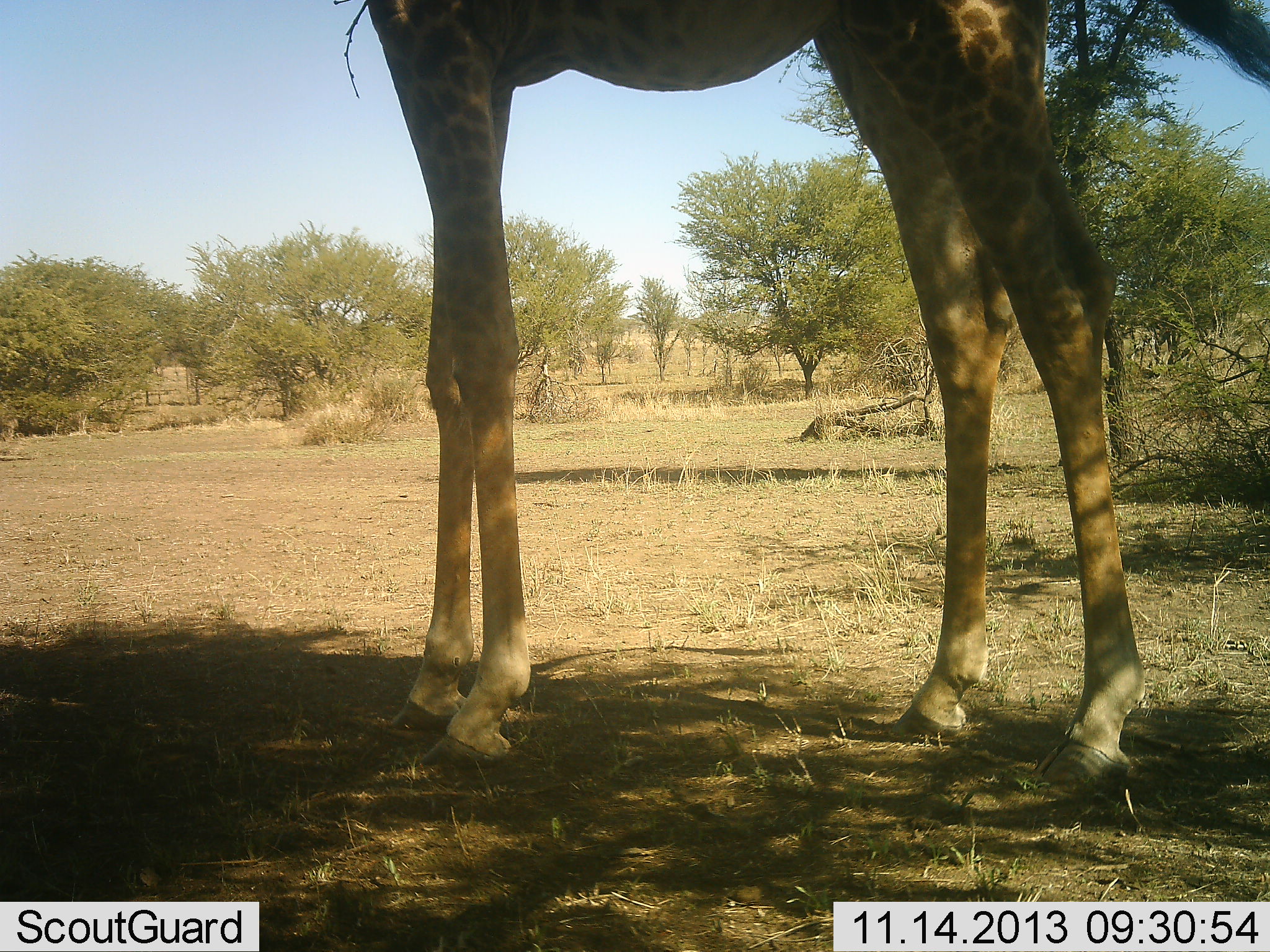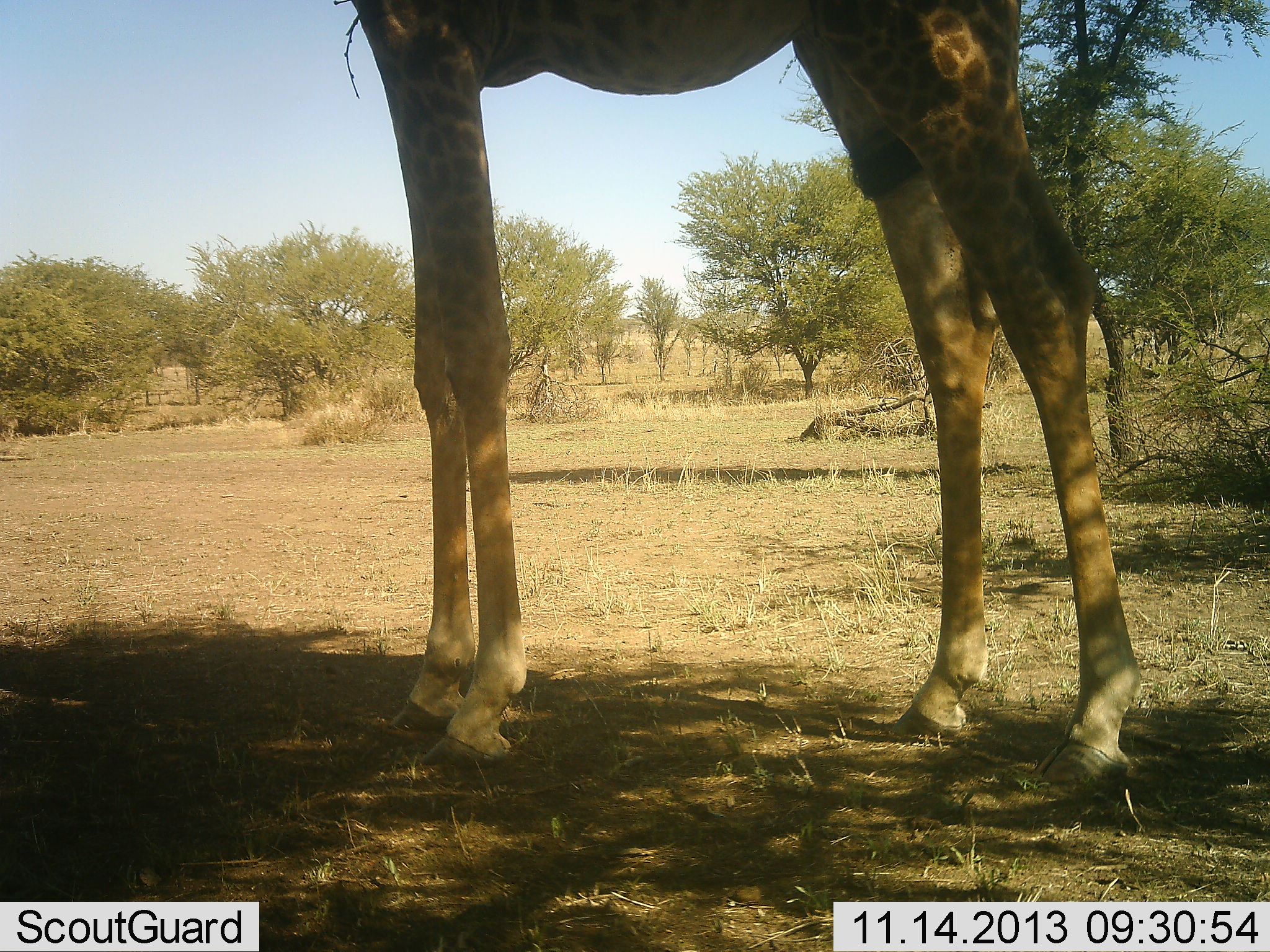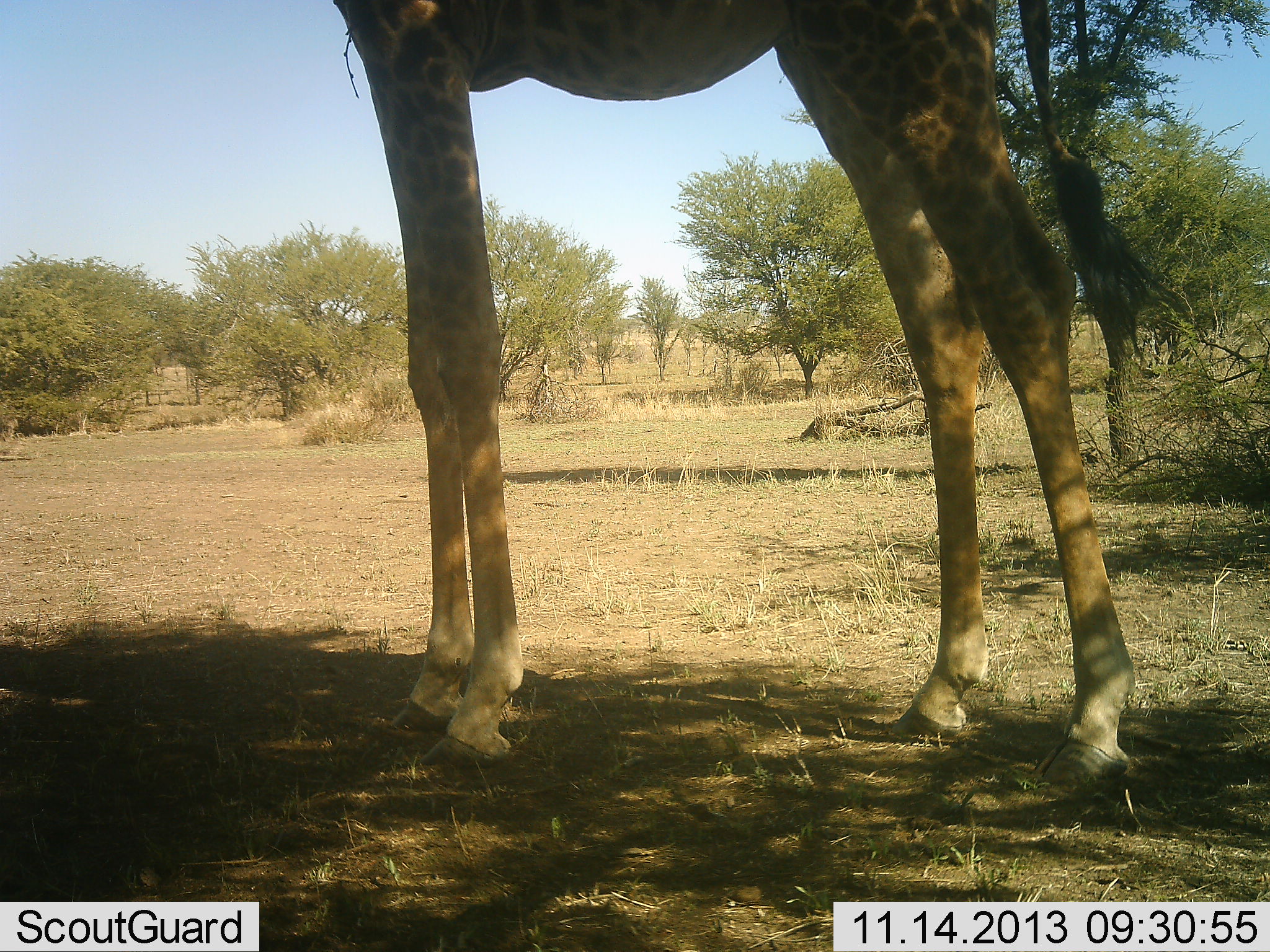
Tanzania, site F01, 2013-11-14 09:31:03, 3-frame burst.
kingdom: Animalia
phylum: Chordata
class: Mammalia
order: Artiodactyla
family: Giraffidae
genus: Giraffa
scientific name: Giraffa camelopardalis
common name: giraffe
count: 1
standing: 100%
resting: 0%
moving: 0%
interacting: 0%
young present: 0%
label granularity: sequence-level